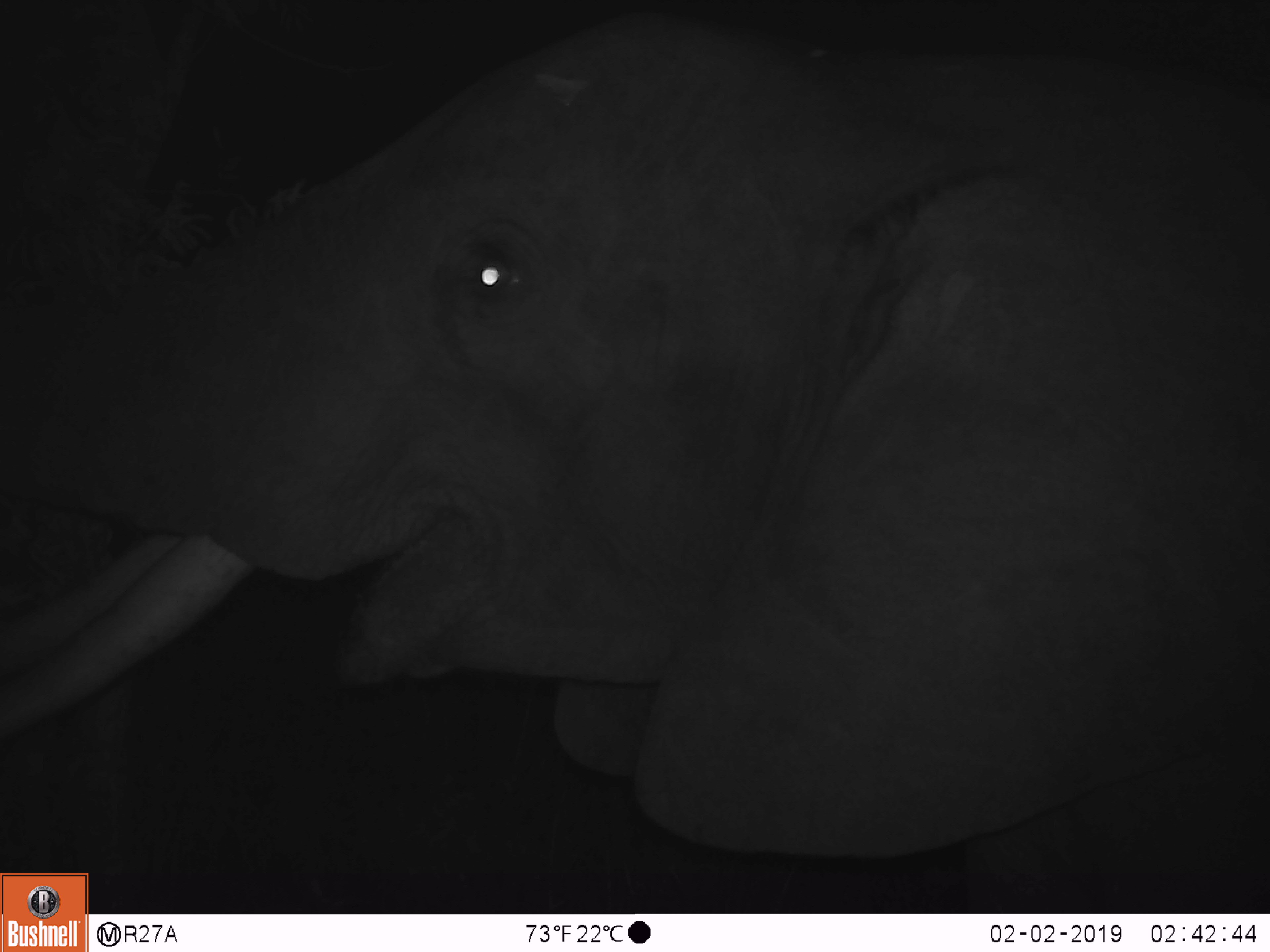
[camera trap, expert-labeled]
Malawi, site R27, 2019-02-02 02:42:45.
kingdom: Animalia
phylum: Chordata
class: Mammalia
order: Proboscidea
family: Elephantidae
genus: Loxodonta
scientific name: Loxodonta africana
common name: african savanna elephant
African savanna elephant (Loxodonta africana), count 1.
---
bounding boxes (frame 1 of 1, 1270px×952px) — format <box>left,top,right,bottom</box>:
african savanna elephant: <box>2,0,1262,868</box>